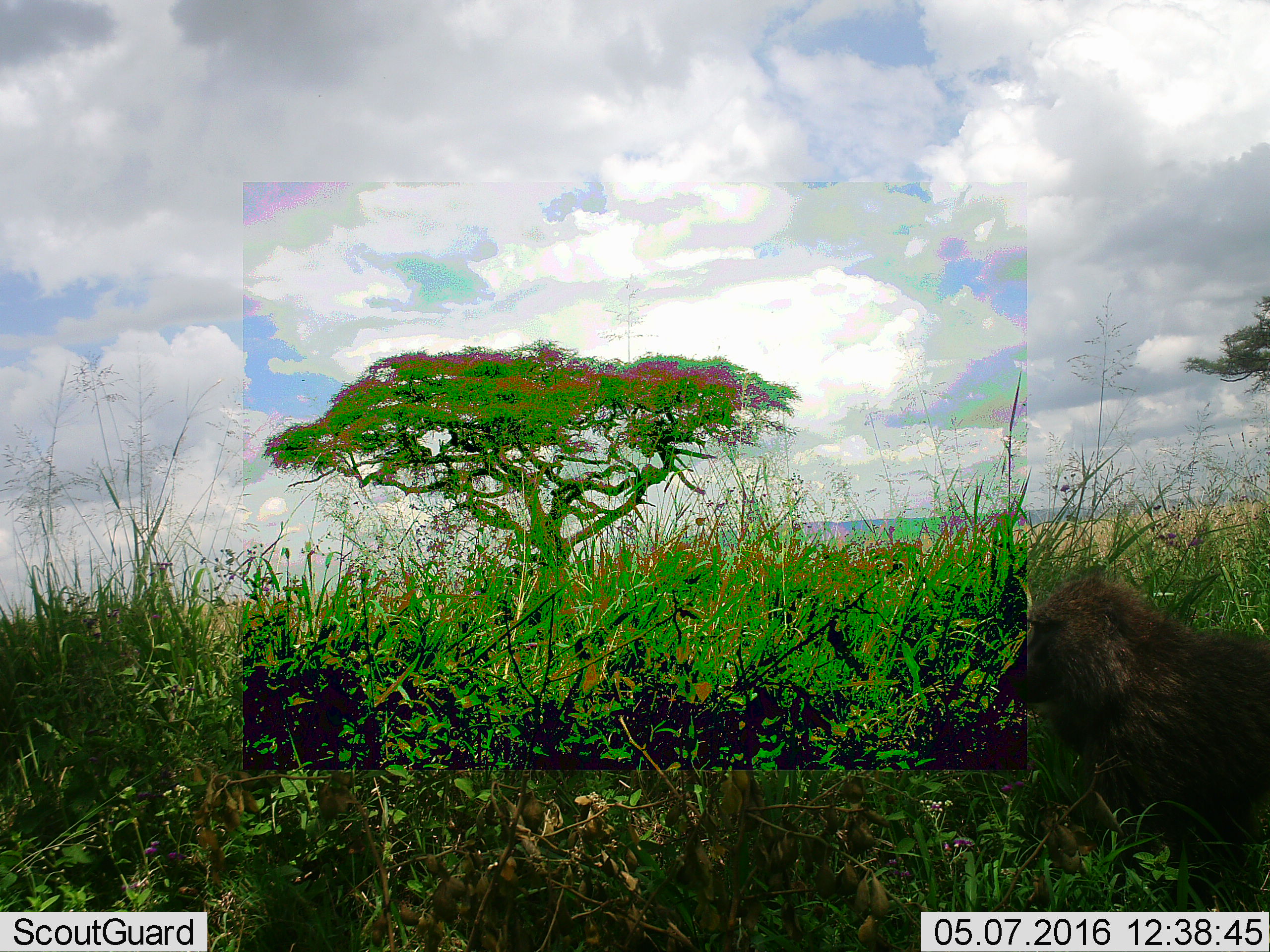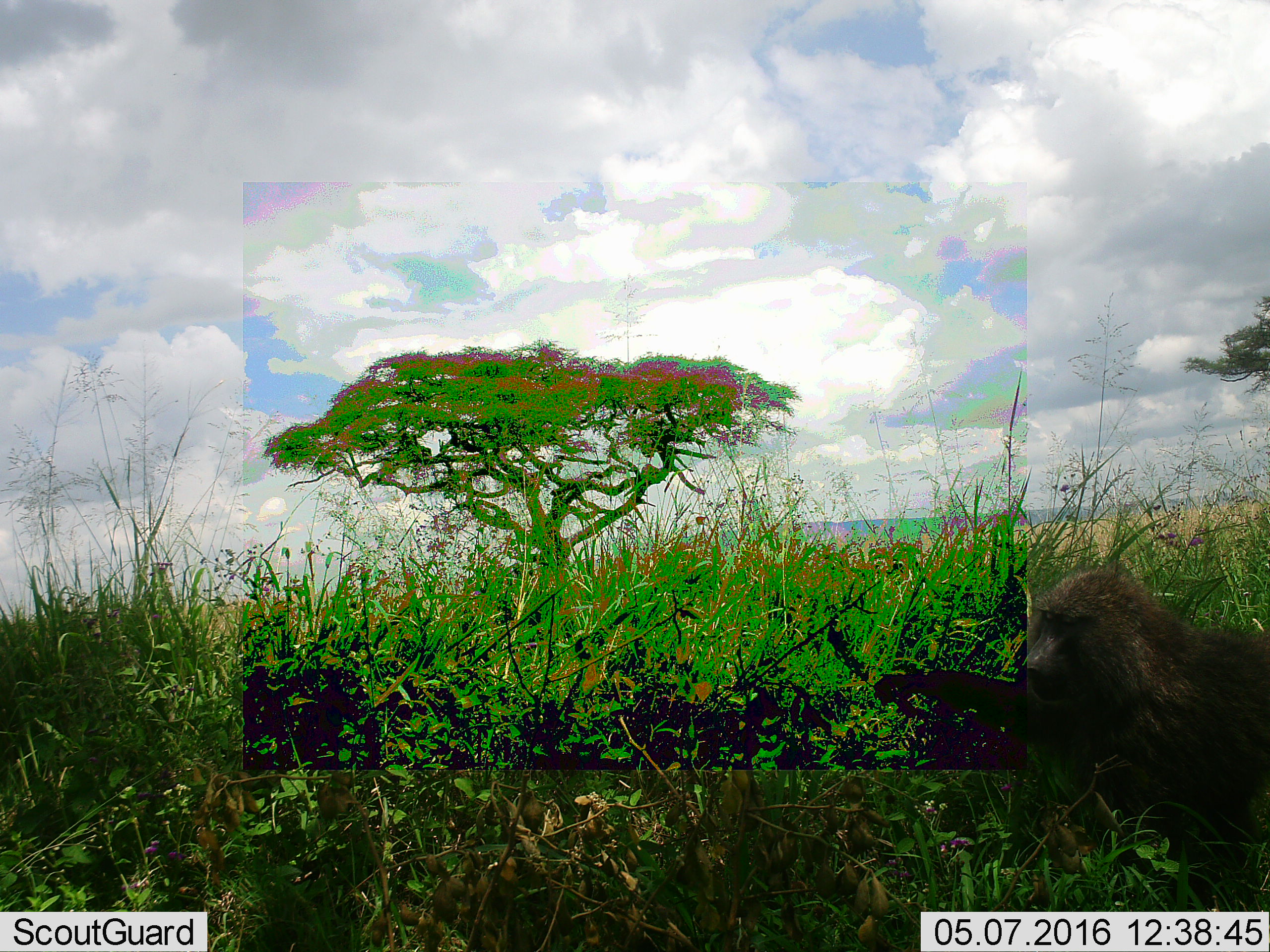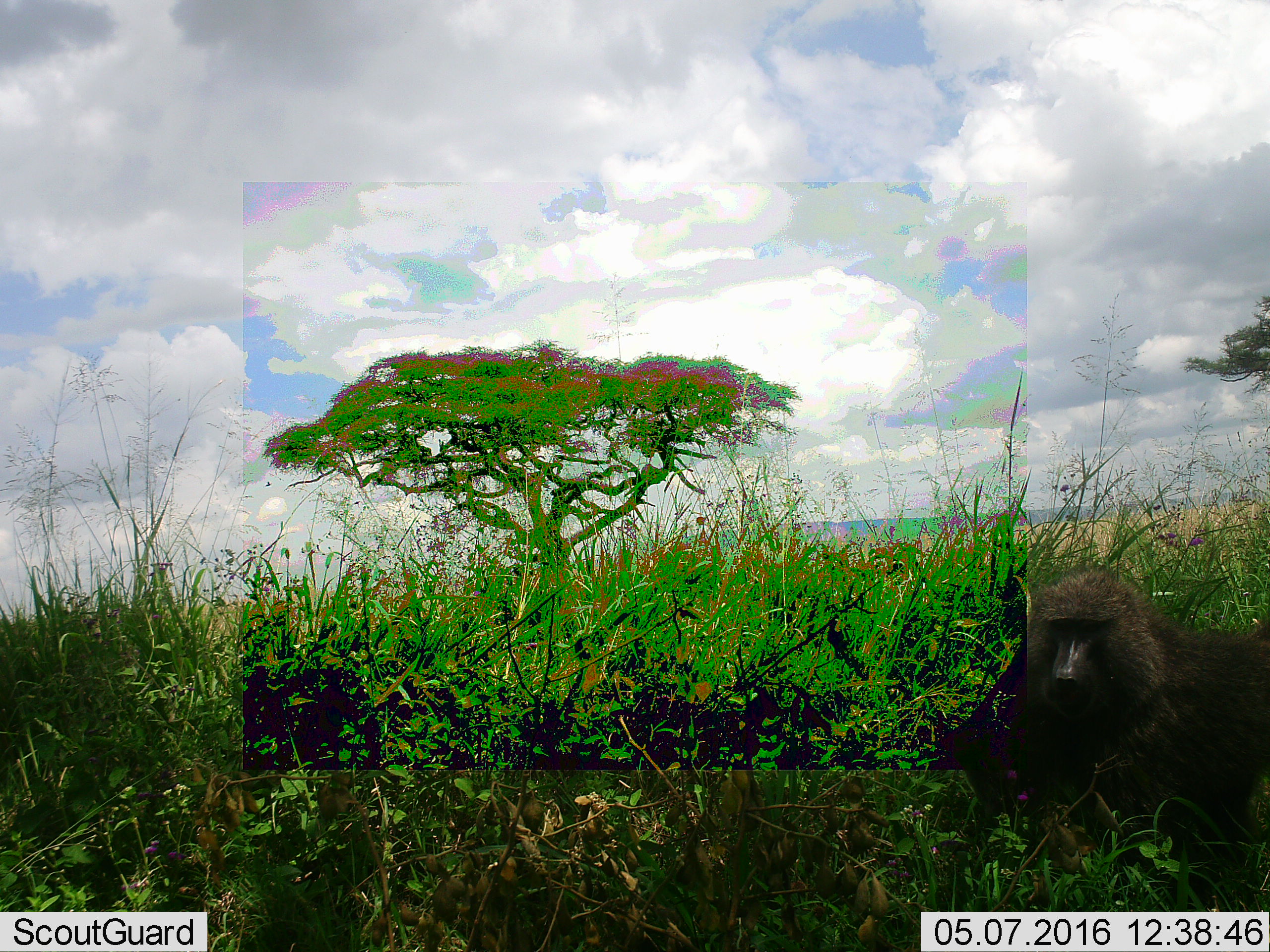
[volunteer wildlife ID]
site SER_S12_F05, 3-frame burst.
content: unidentified animal